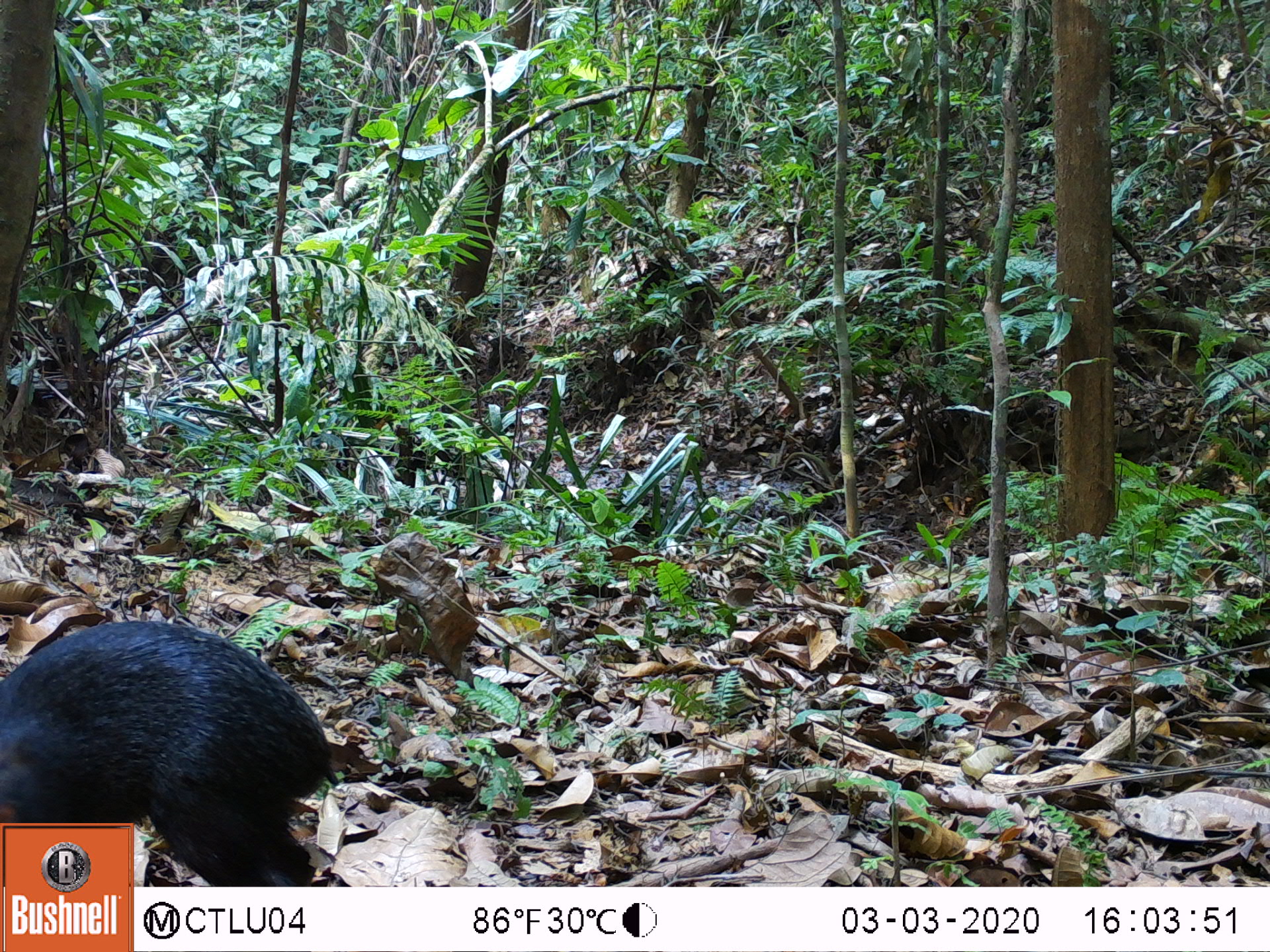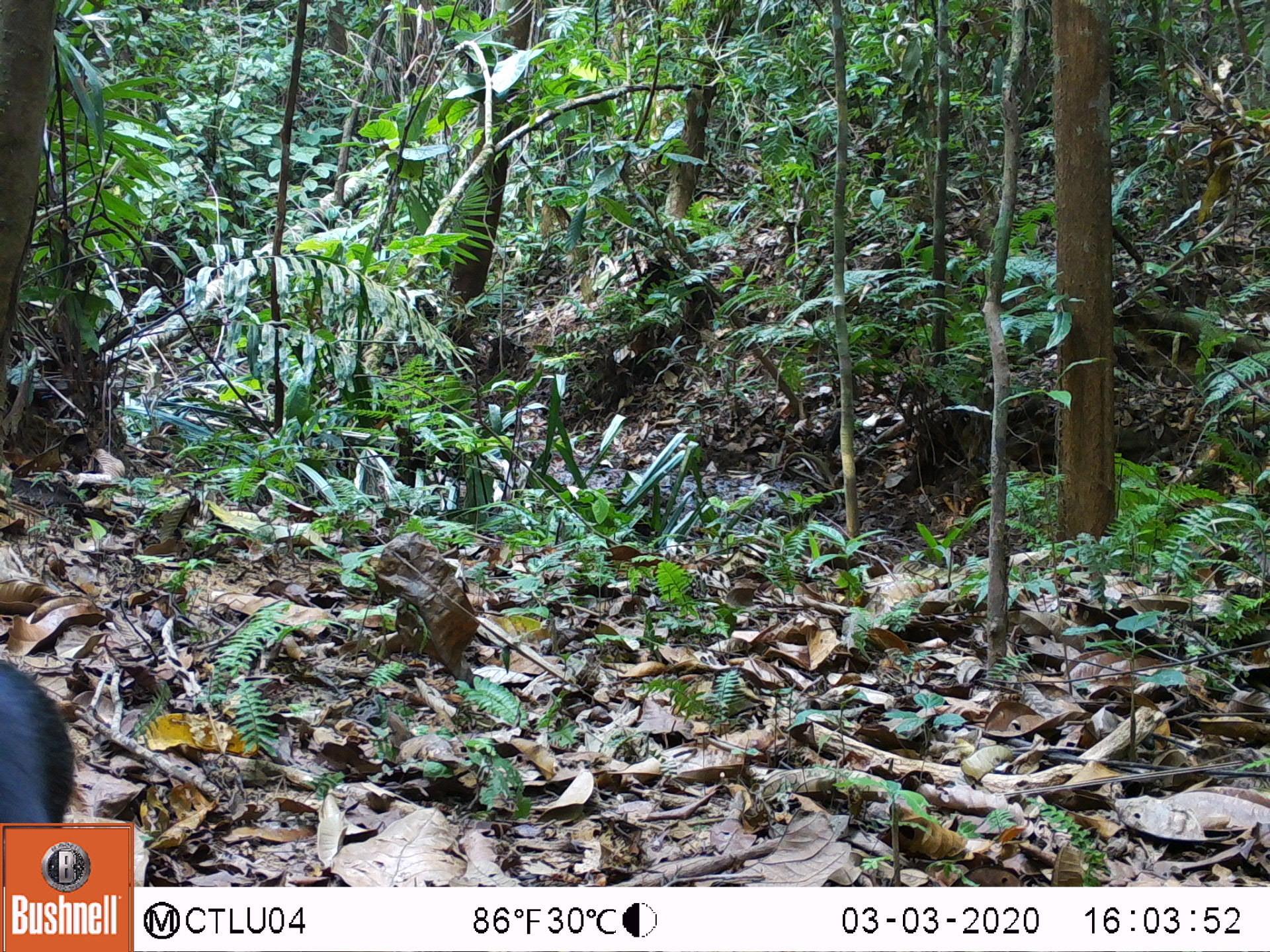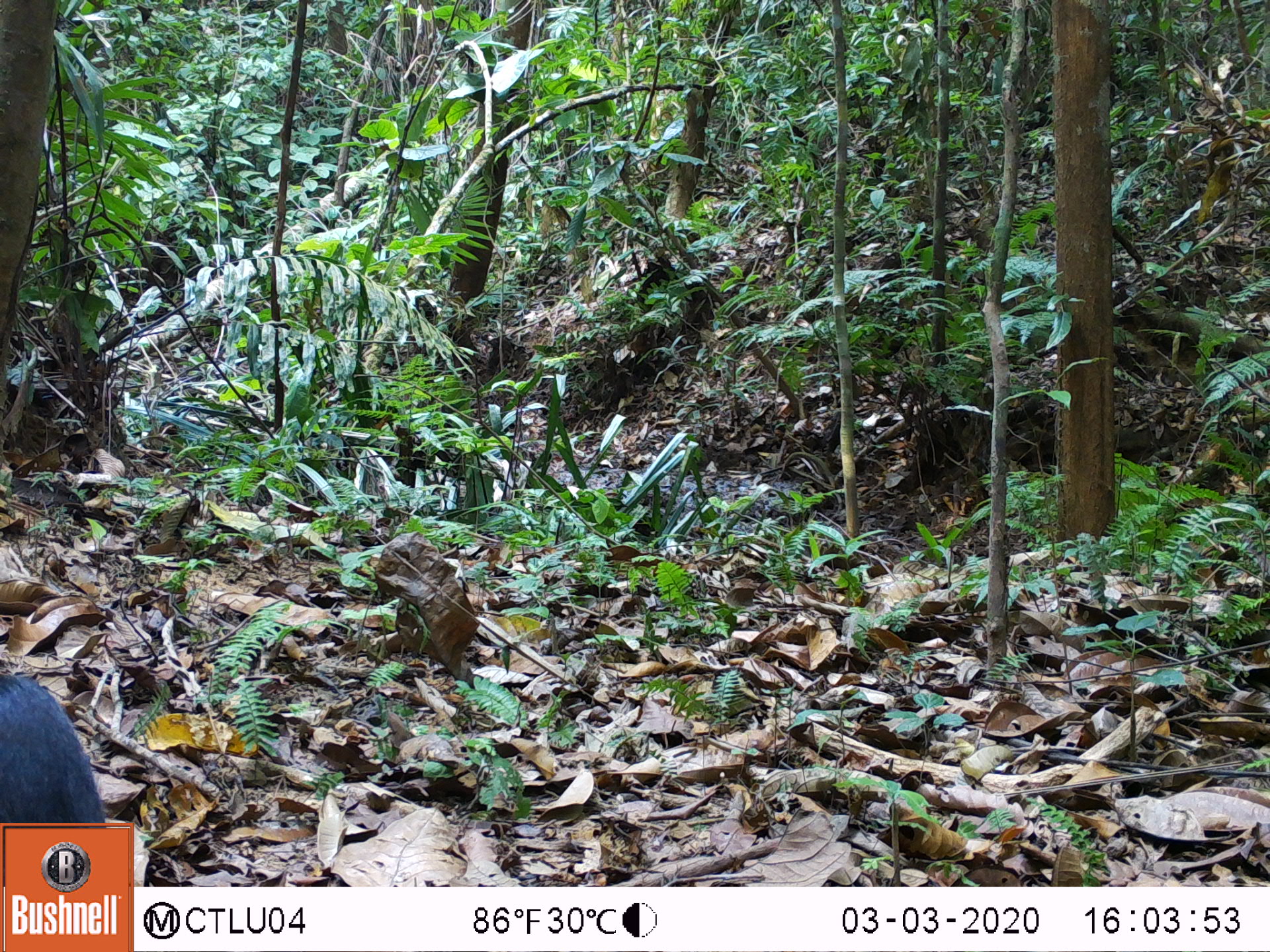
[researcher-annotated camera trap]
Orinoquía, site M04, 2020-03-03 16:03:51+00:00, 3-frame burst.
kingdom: Animalia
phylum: Chordata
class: Mammalia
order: Rodentia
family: Dasyproctidae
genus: Dasyprocta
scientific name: Dasyprocta fuliginosa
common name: black agouti